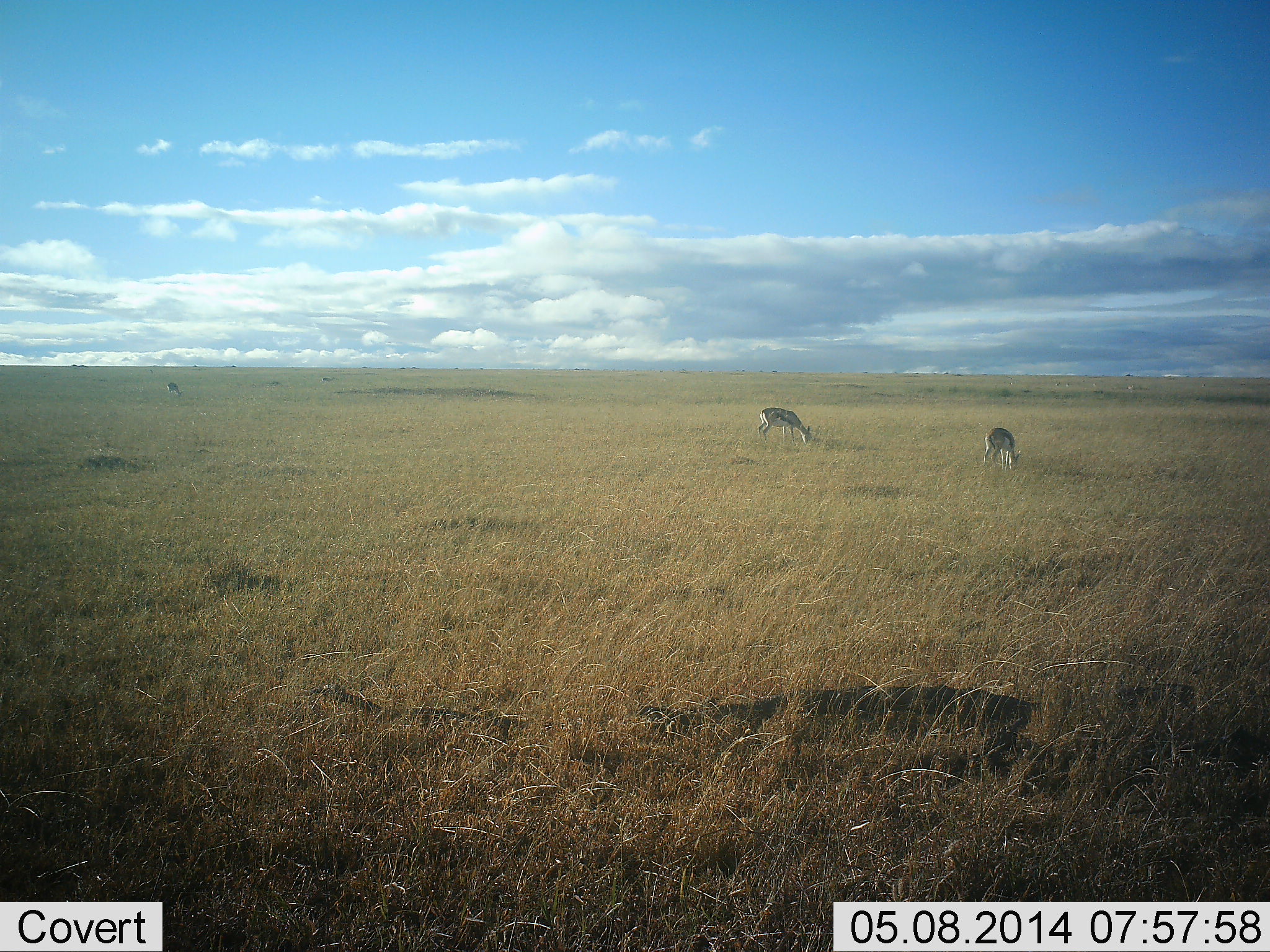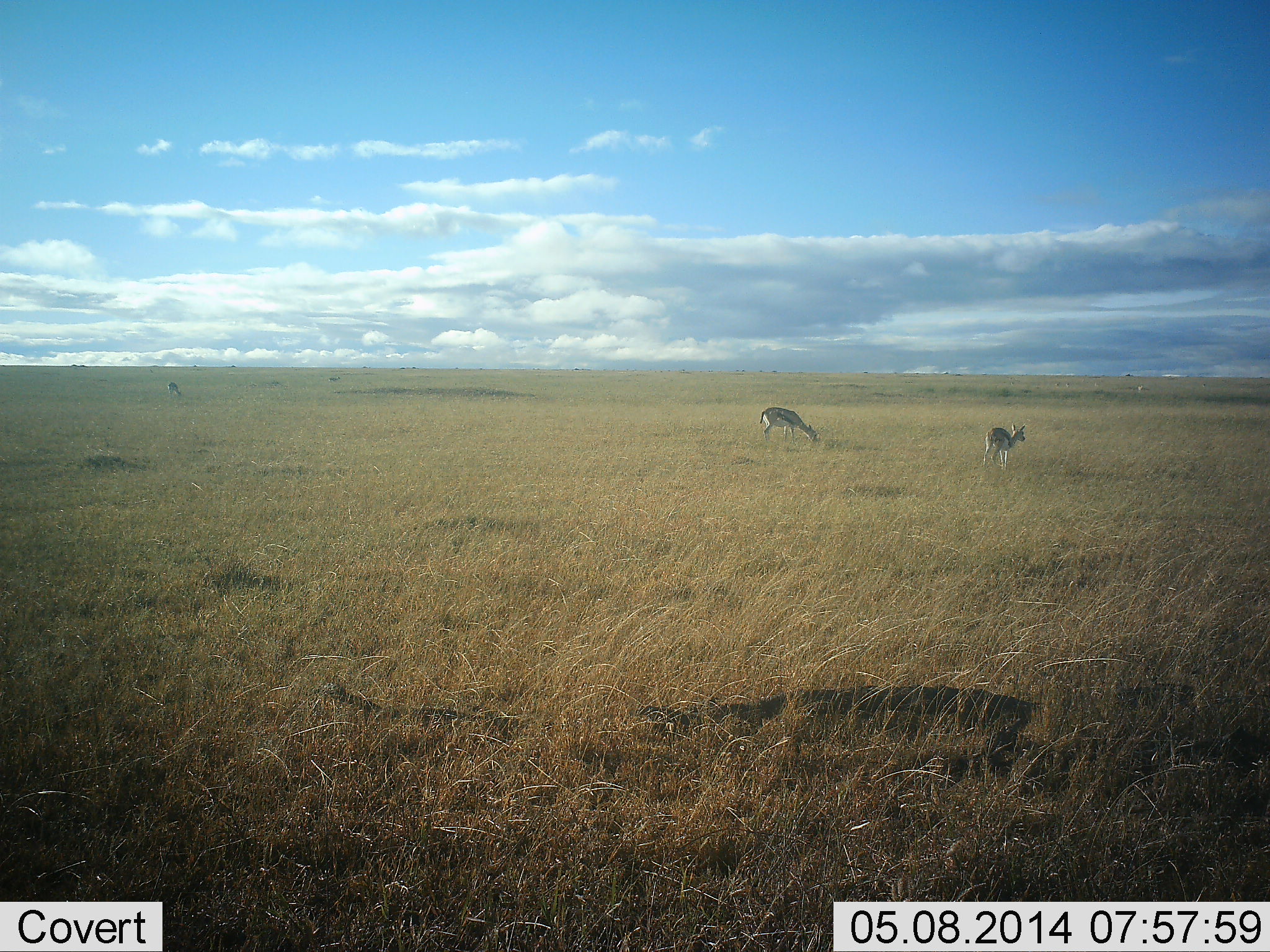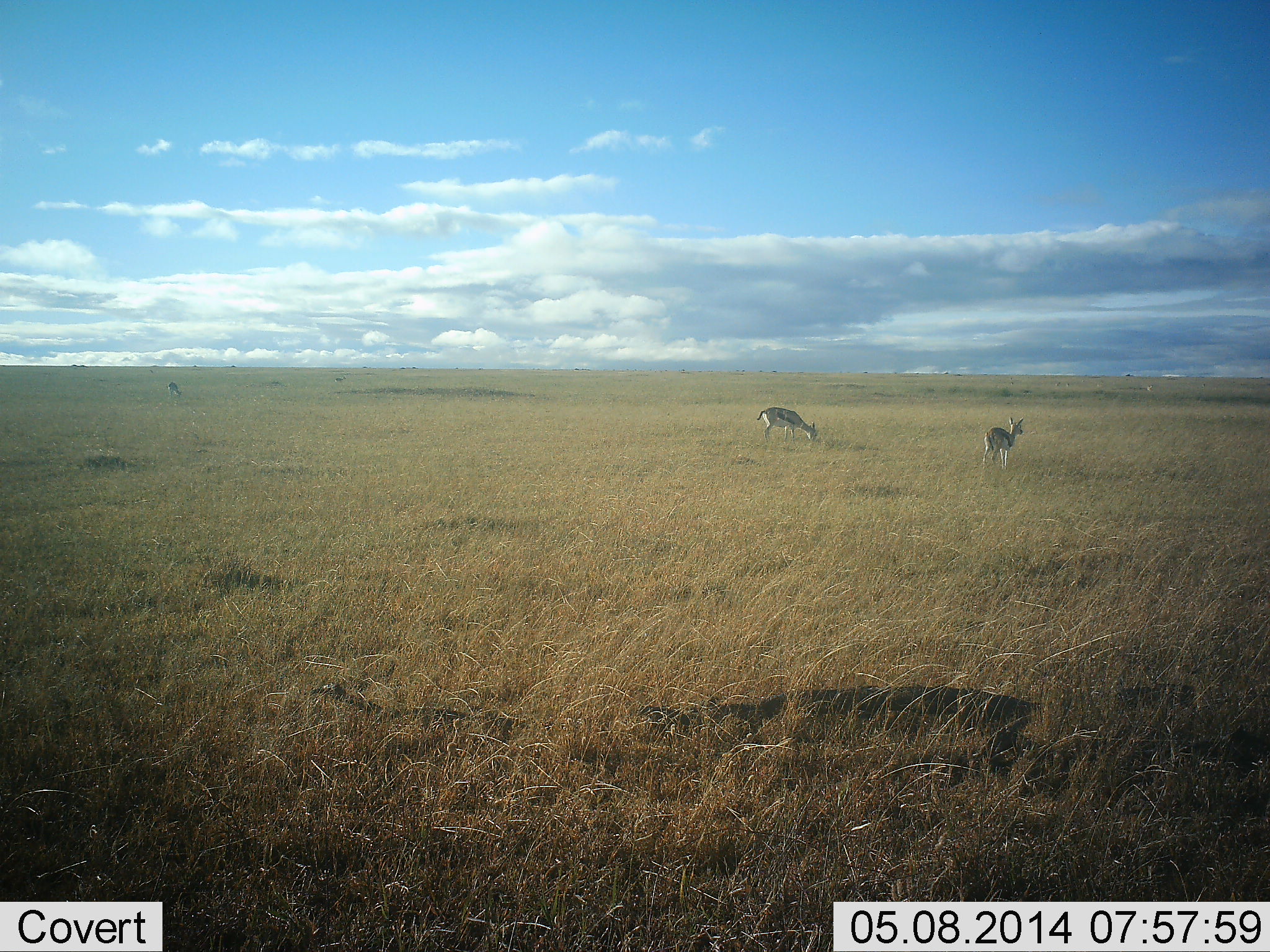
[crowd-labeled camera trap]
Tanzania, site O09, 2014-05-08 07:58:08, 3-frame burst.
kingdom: Animalia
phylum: Chordata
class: Mammalia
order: Artiodactyla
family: Bovidae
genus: Eudorcas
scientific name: Eudorcas thomsonii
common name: thomson's gazelle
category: gazellethomsons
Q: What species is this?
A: Gazellethomsons (thomson's gazelle) (Eudorcas thomsonii).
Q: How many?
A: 3.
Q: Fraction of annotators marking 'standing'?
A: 30%.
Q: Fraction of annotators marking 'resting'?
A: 0%.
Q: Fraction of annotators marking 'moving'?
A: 10%.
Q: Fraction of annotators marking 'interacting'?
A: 0%.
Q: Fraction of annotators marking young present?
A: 0%.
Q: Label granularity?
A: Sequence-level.